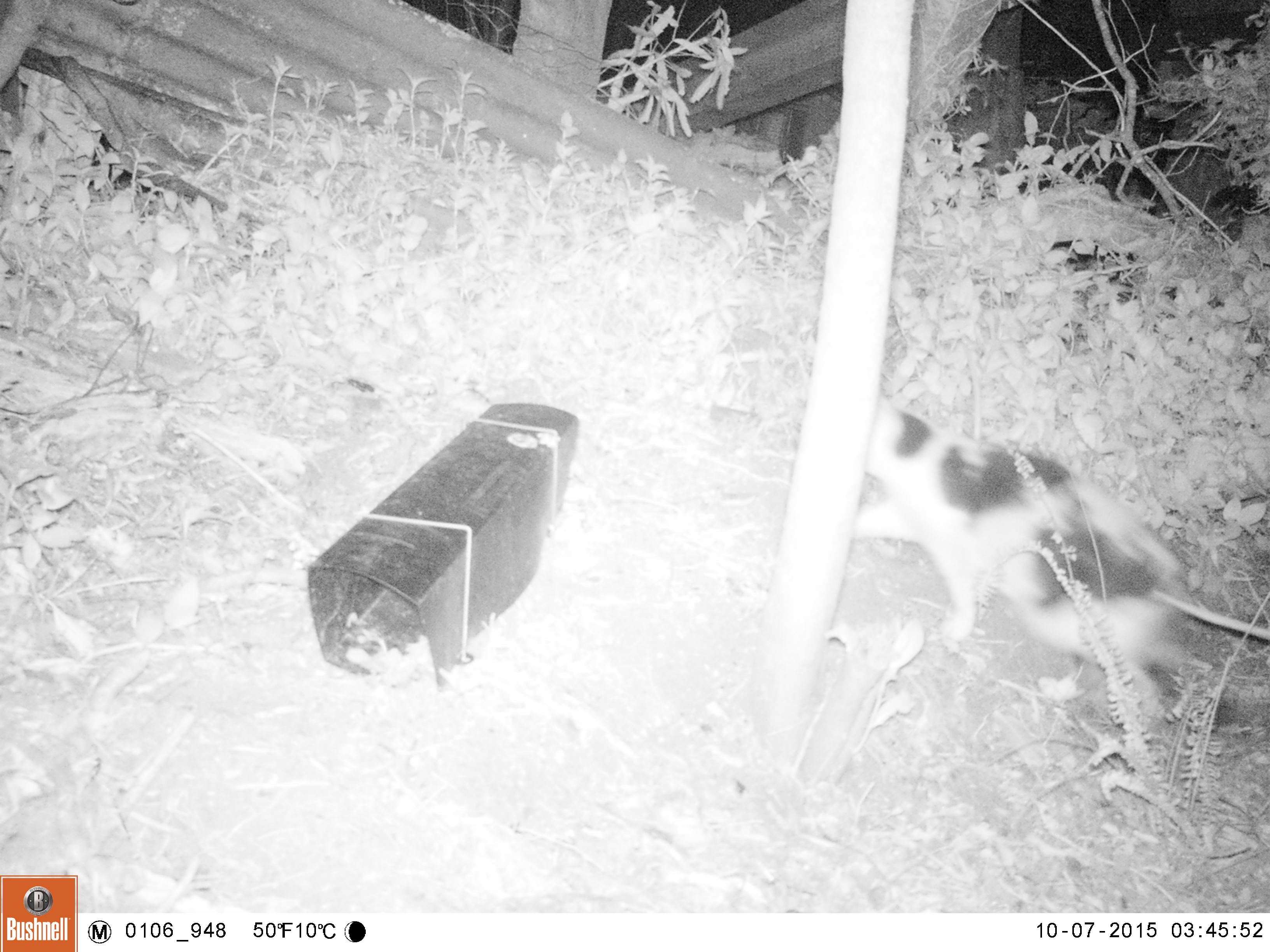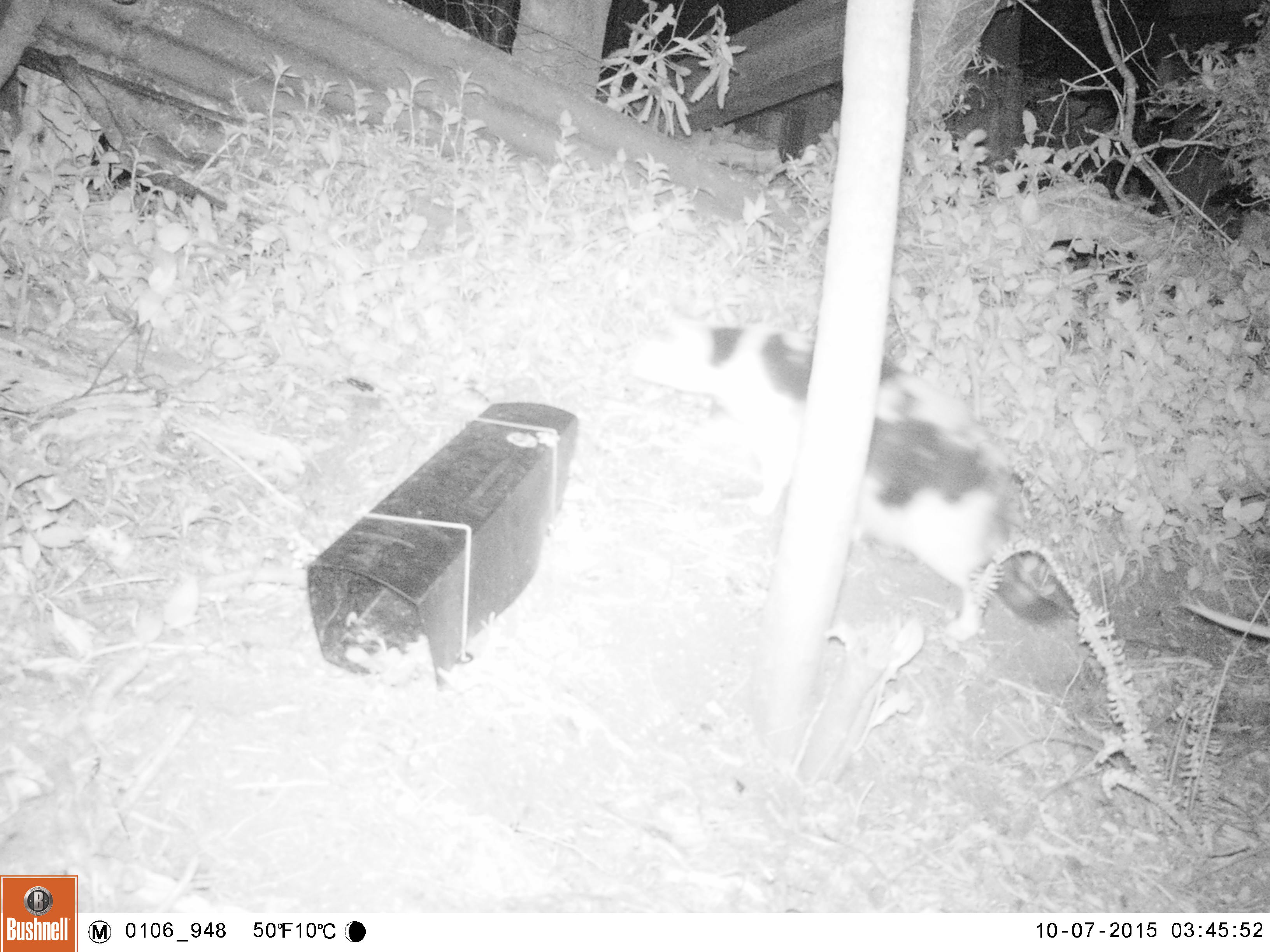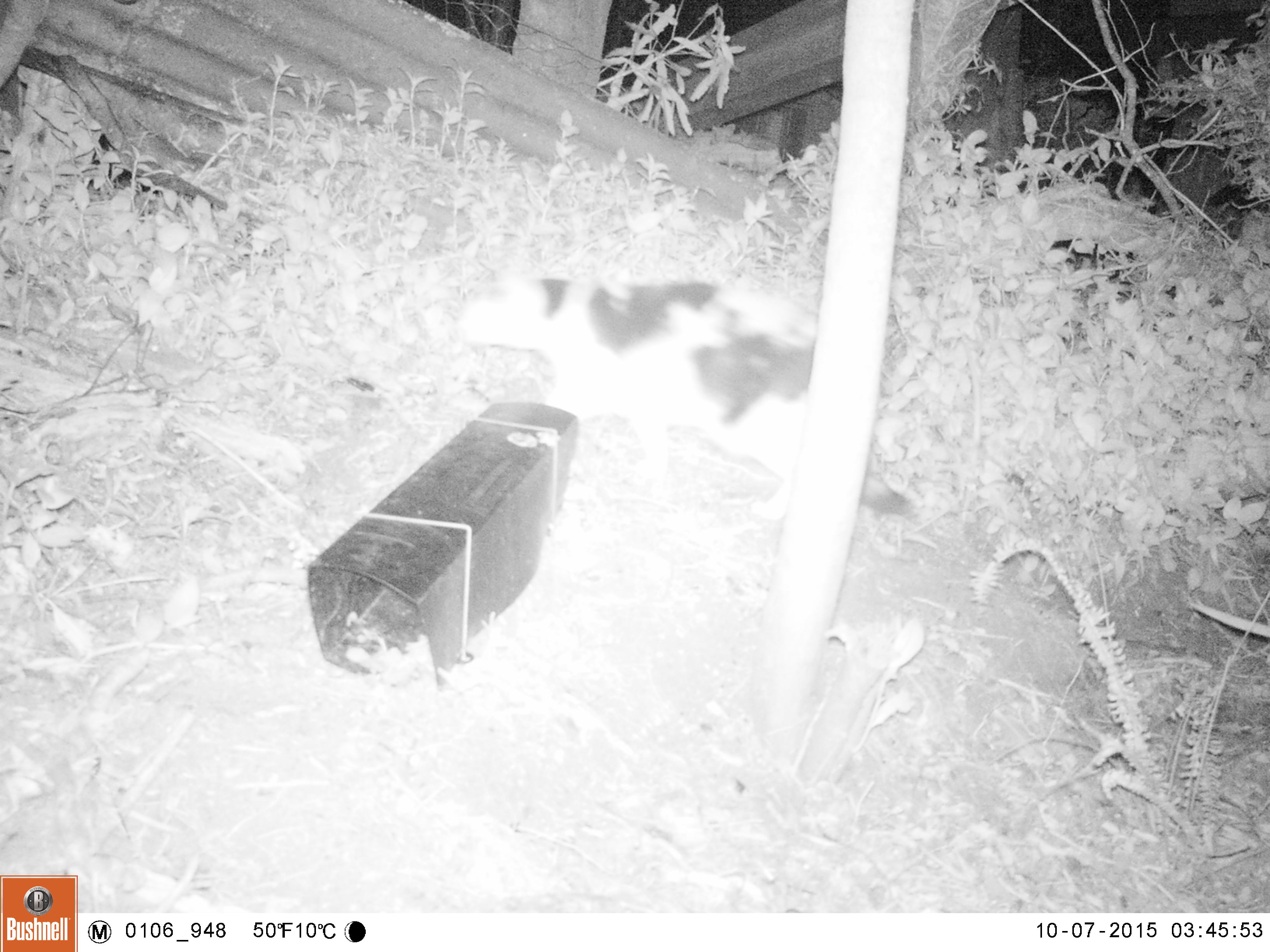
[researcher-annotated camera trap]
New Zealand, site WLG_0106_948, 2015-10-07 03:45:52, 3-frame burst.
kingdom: Animalia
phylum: Chordata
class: Mammalia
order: Carnivora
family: Felidae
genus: Felis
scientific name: Felis catus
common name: domestic cat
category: cat